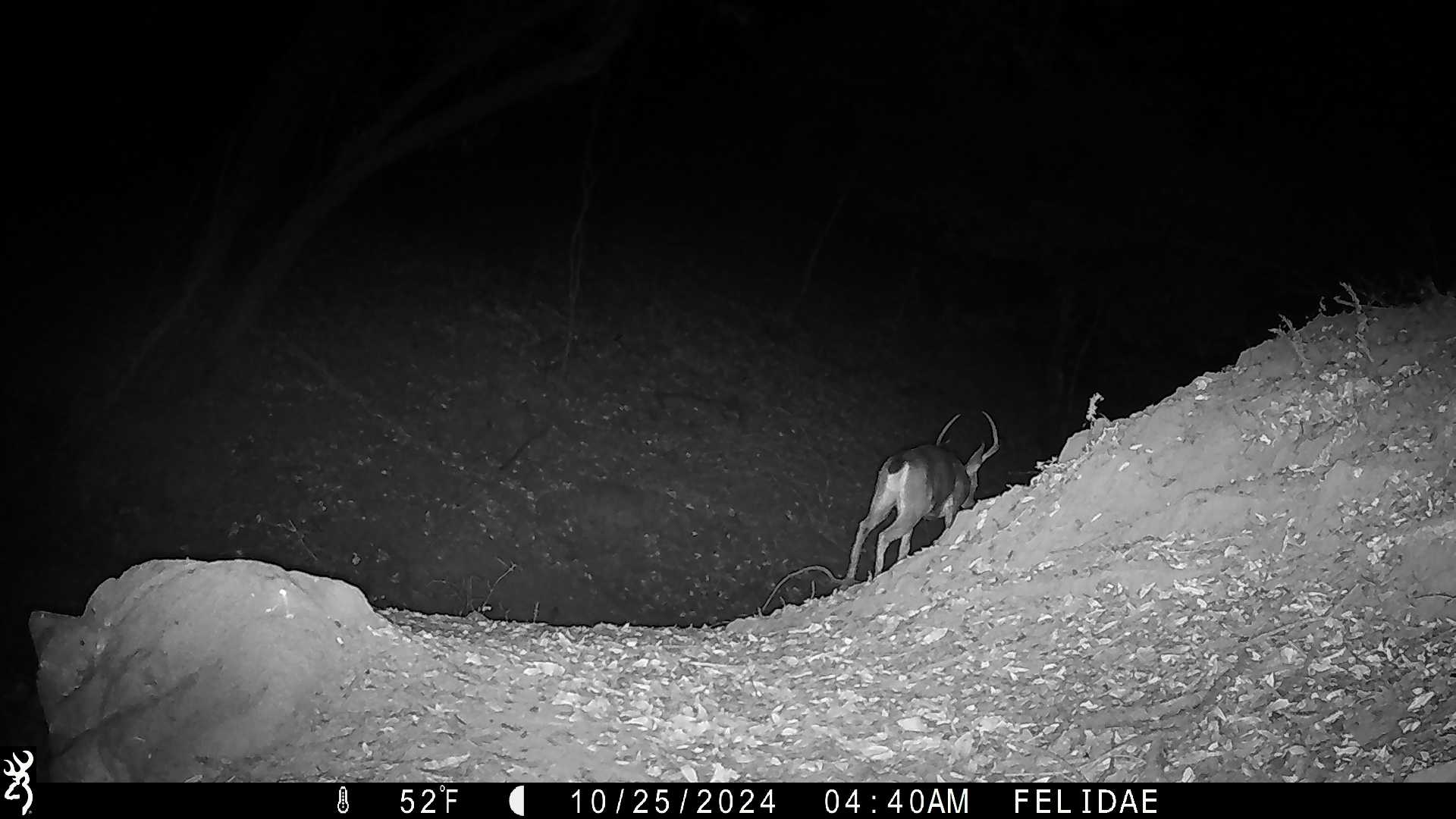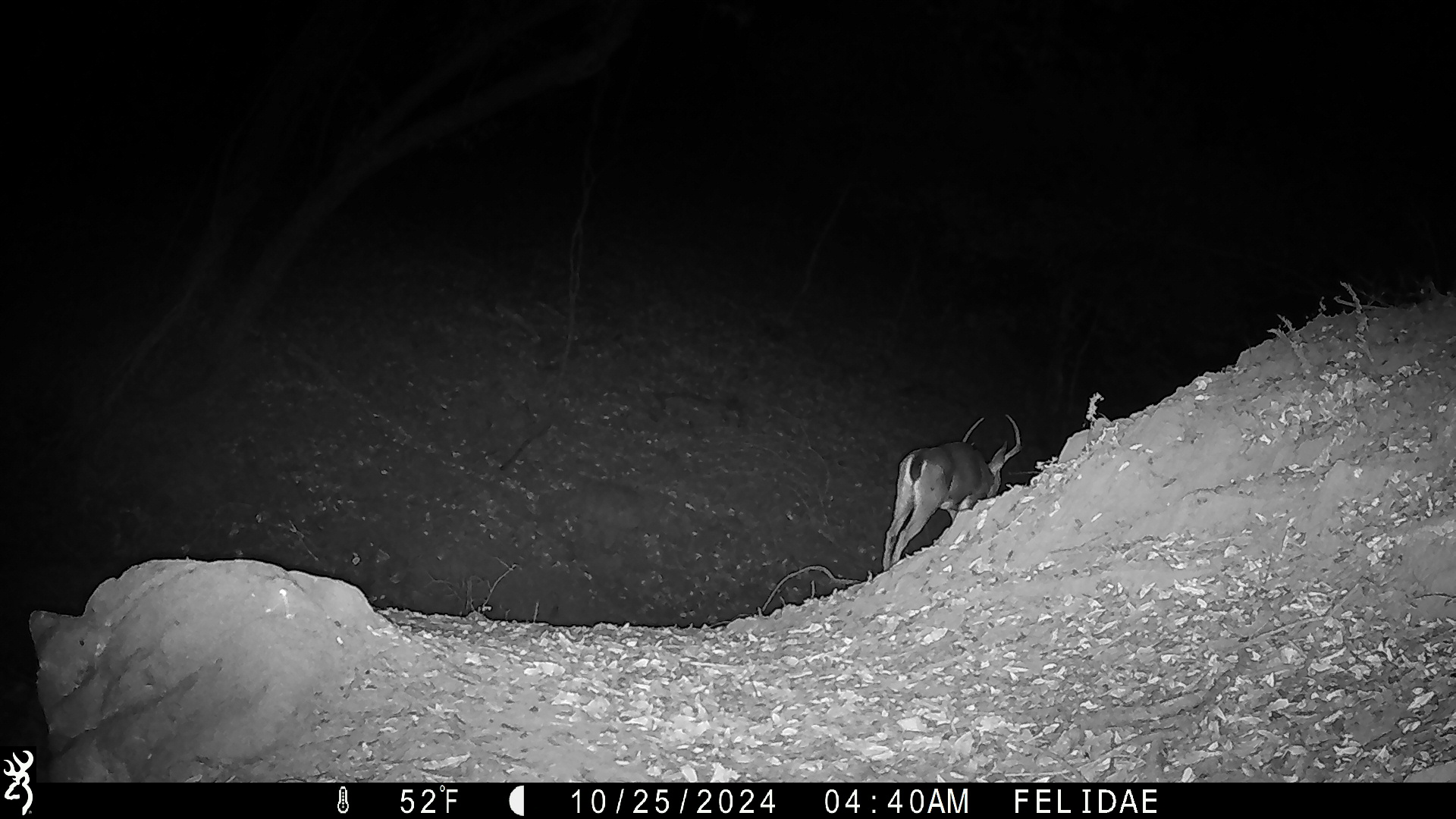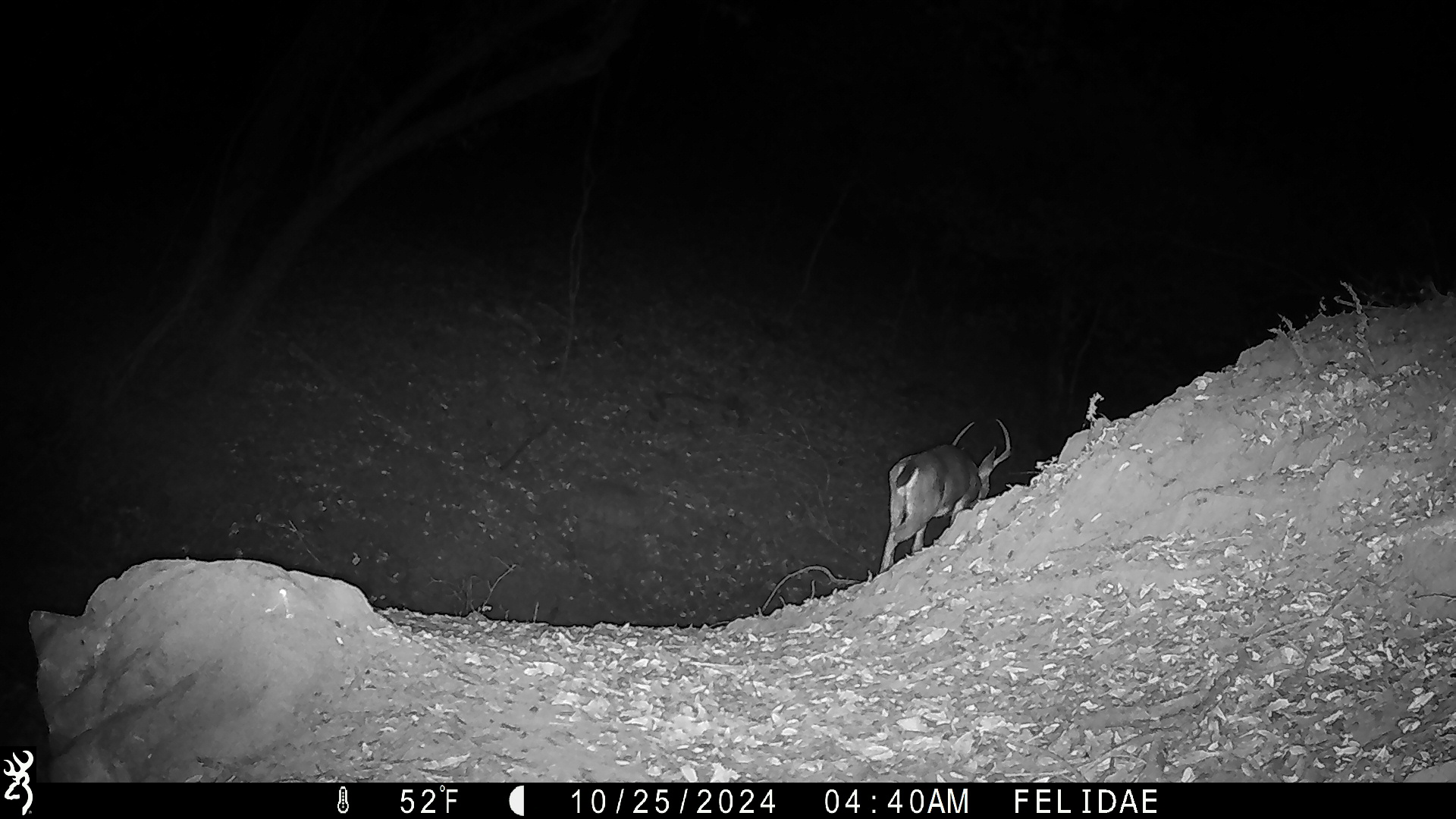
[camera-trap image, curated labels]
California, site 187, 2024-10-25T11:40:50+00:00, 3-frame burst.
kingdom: Animalia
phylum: Chordata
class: Mammalia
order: Artiodactyla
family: Cervidae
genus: Odocoileus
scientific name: Odocoileus hemionus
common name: mule deer